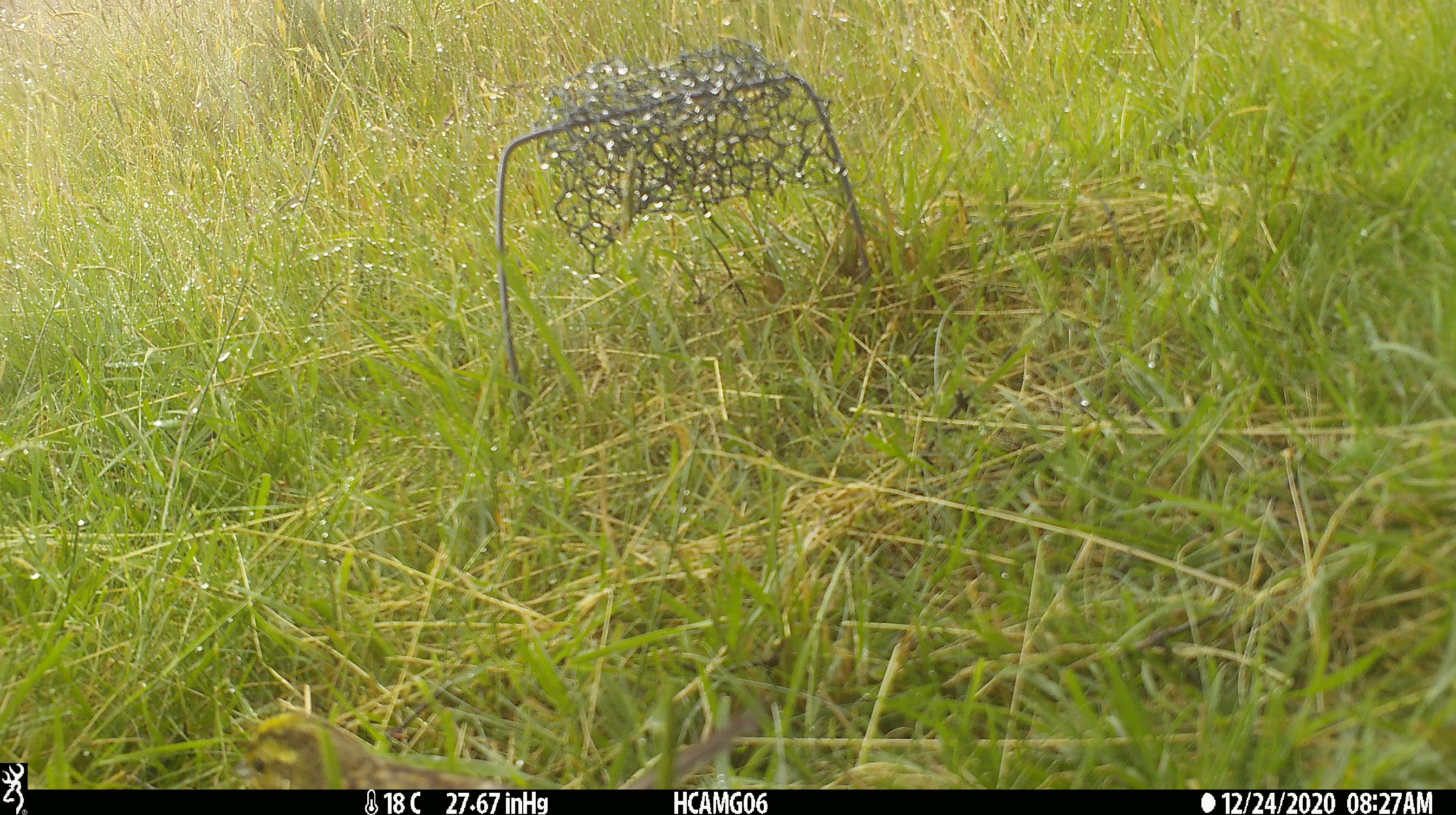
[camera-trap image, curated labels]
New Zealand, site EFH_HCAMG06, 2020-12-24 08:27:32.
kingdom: Animalia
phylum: Chordata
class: Aves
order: Passeriformes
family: Emberizidae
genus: Emberiza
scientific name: Emberiza citrinella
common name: yellowhammer